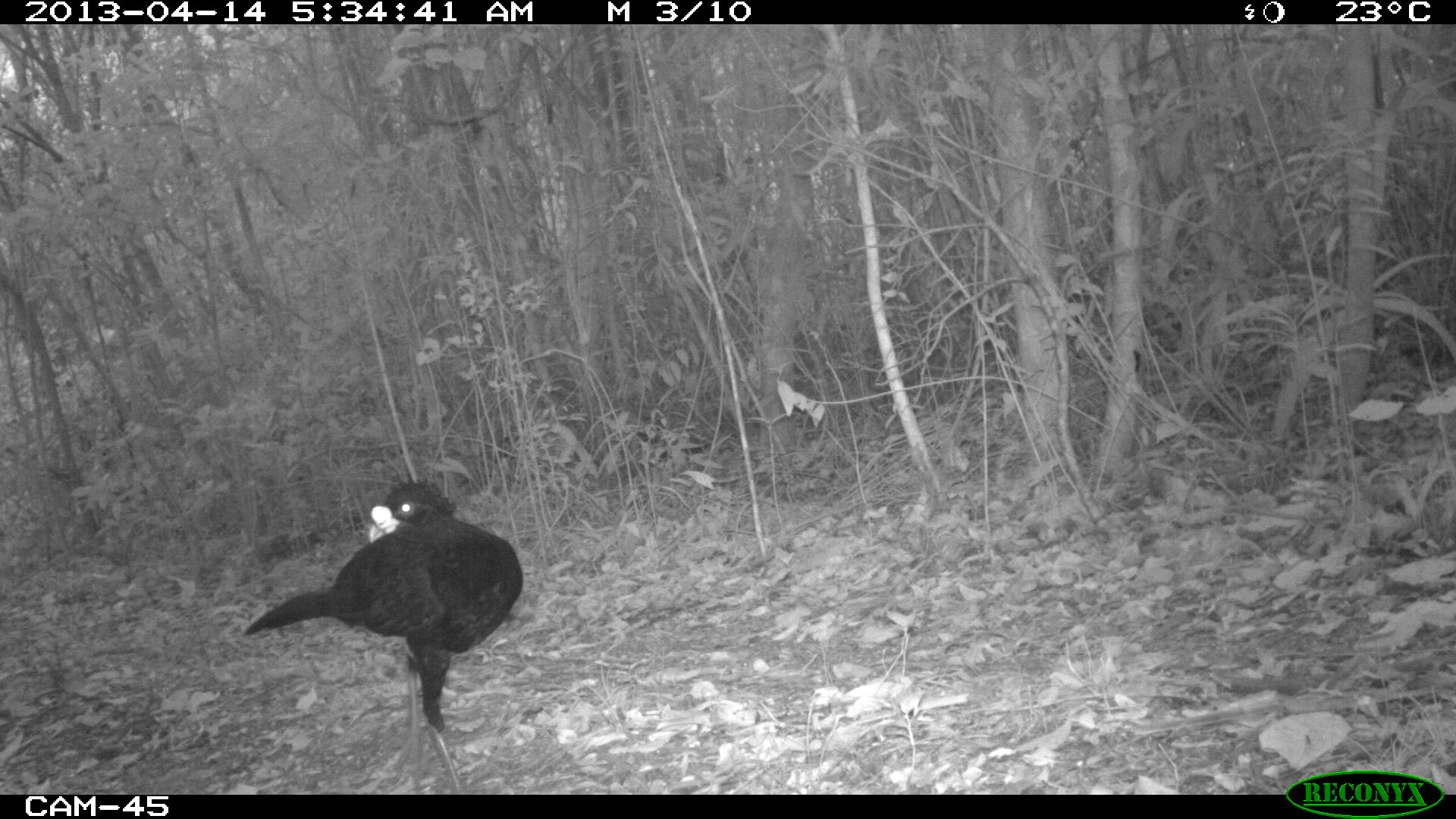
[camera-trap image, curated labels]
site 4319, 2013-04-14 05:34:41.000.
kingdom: Animalia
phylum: Chordata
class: Aves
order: Galliformes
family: Cracidae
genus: Crax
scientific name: Crax rubra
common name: great curassow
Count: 1.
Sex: male.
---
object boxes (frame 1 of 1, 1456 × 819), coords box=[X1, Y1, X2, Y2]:
crax rubra: box=[237, 477, 523, 794]